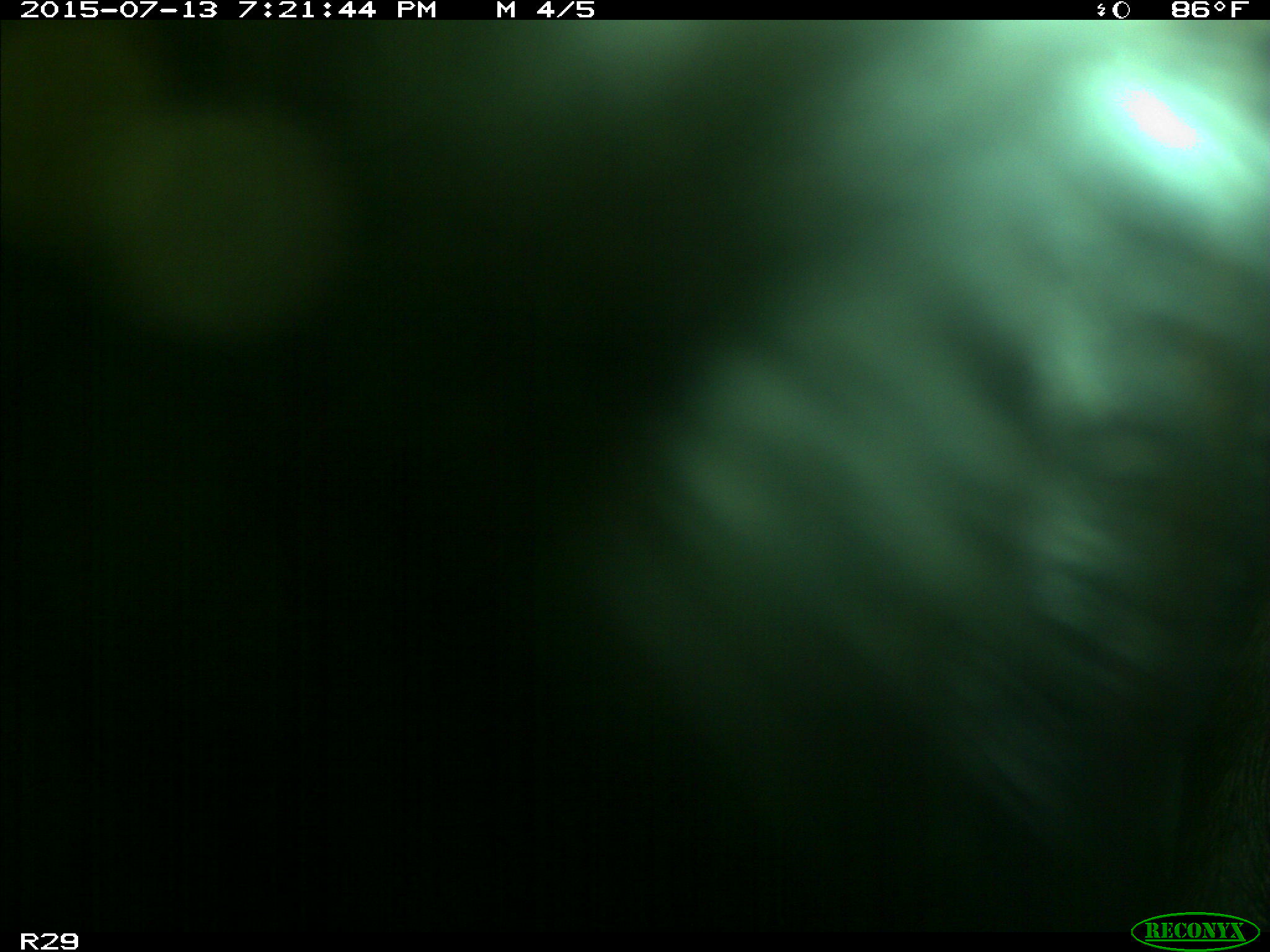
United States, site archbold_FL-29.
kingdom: Animalia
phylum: Chordata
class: Mammalia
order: Artiodactyla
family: Bovidae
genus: Bos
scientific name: Bos taurus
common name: domestic cow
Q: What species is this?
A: Bos taurus (domestic cow).